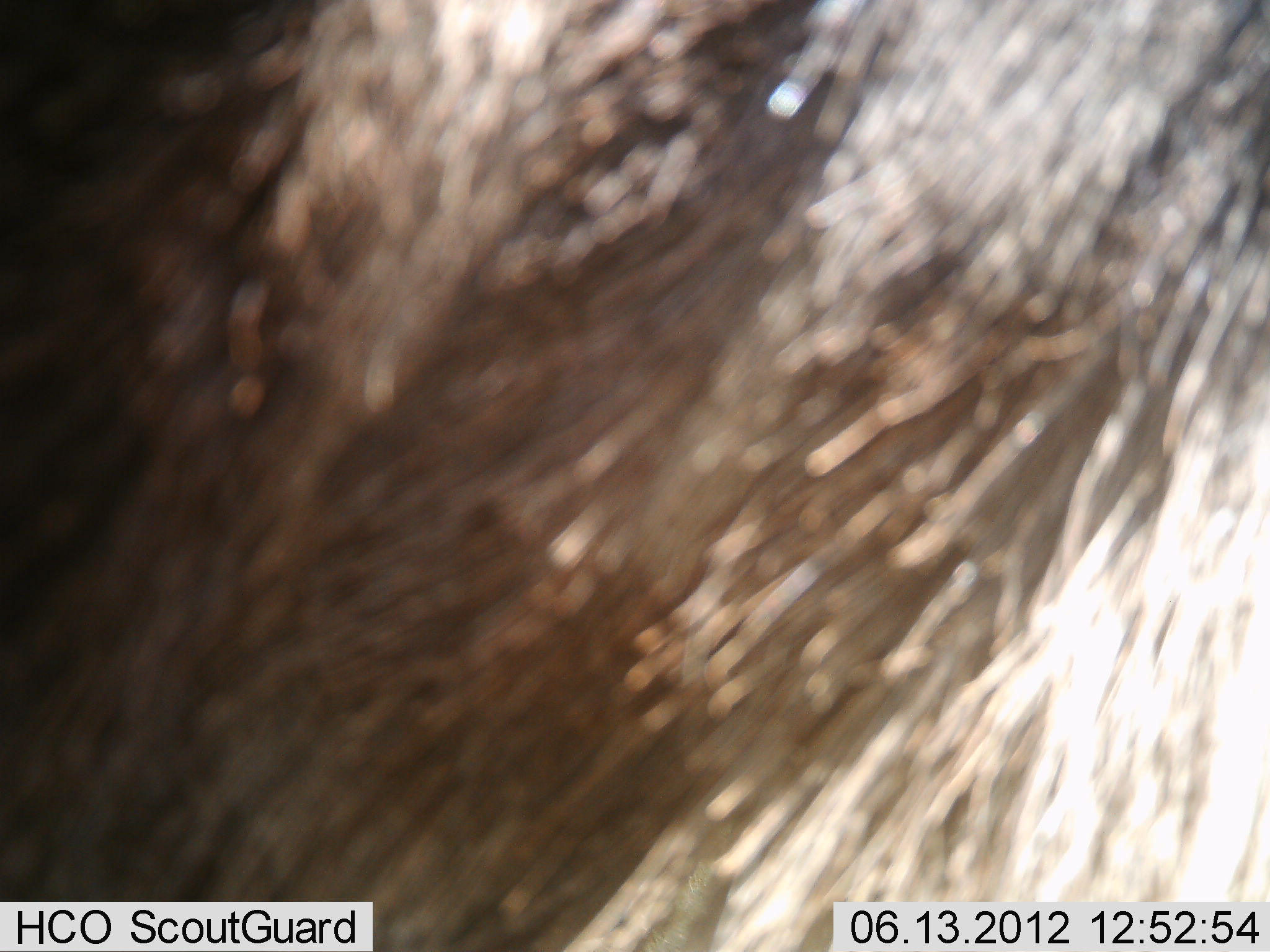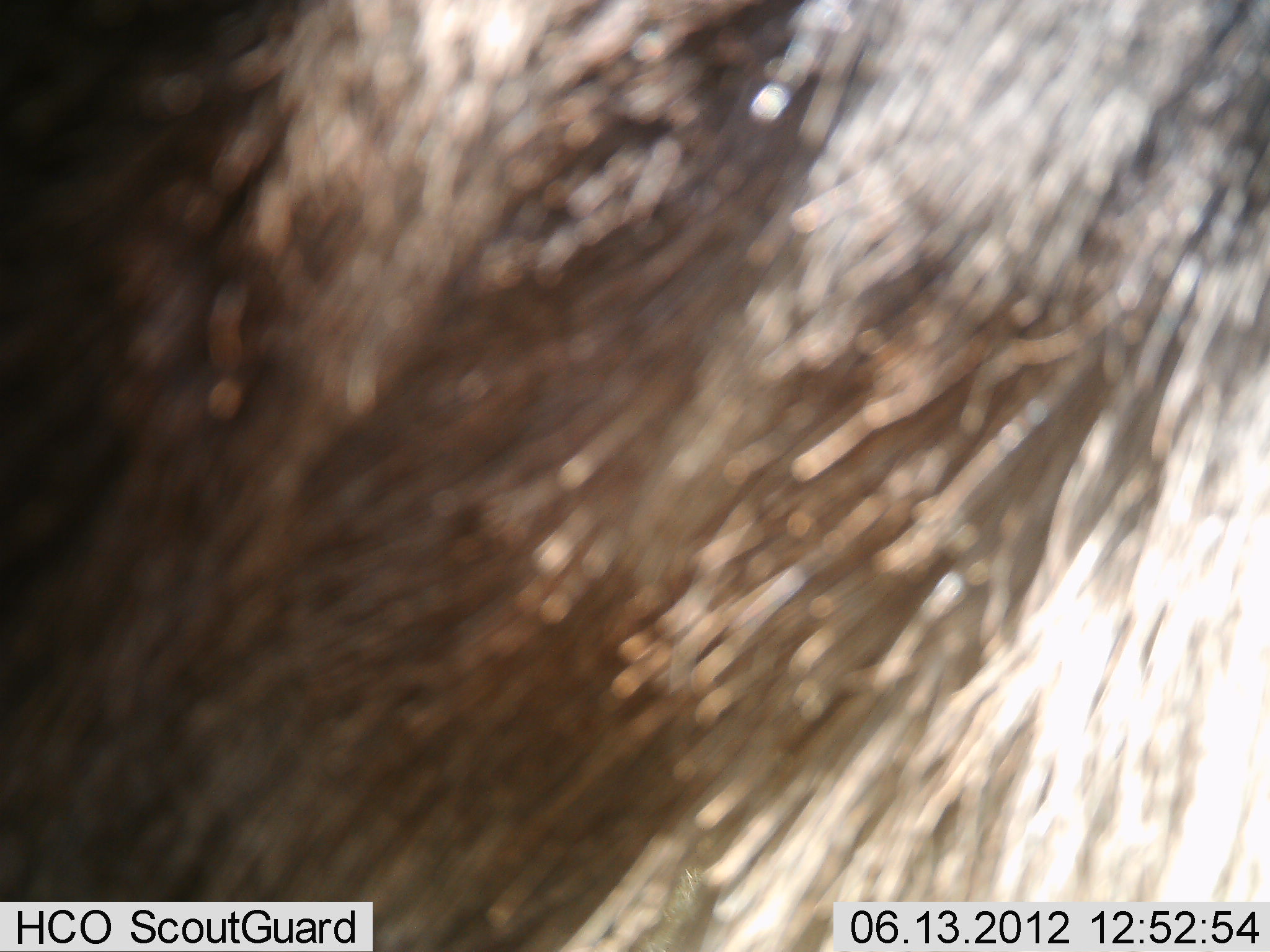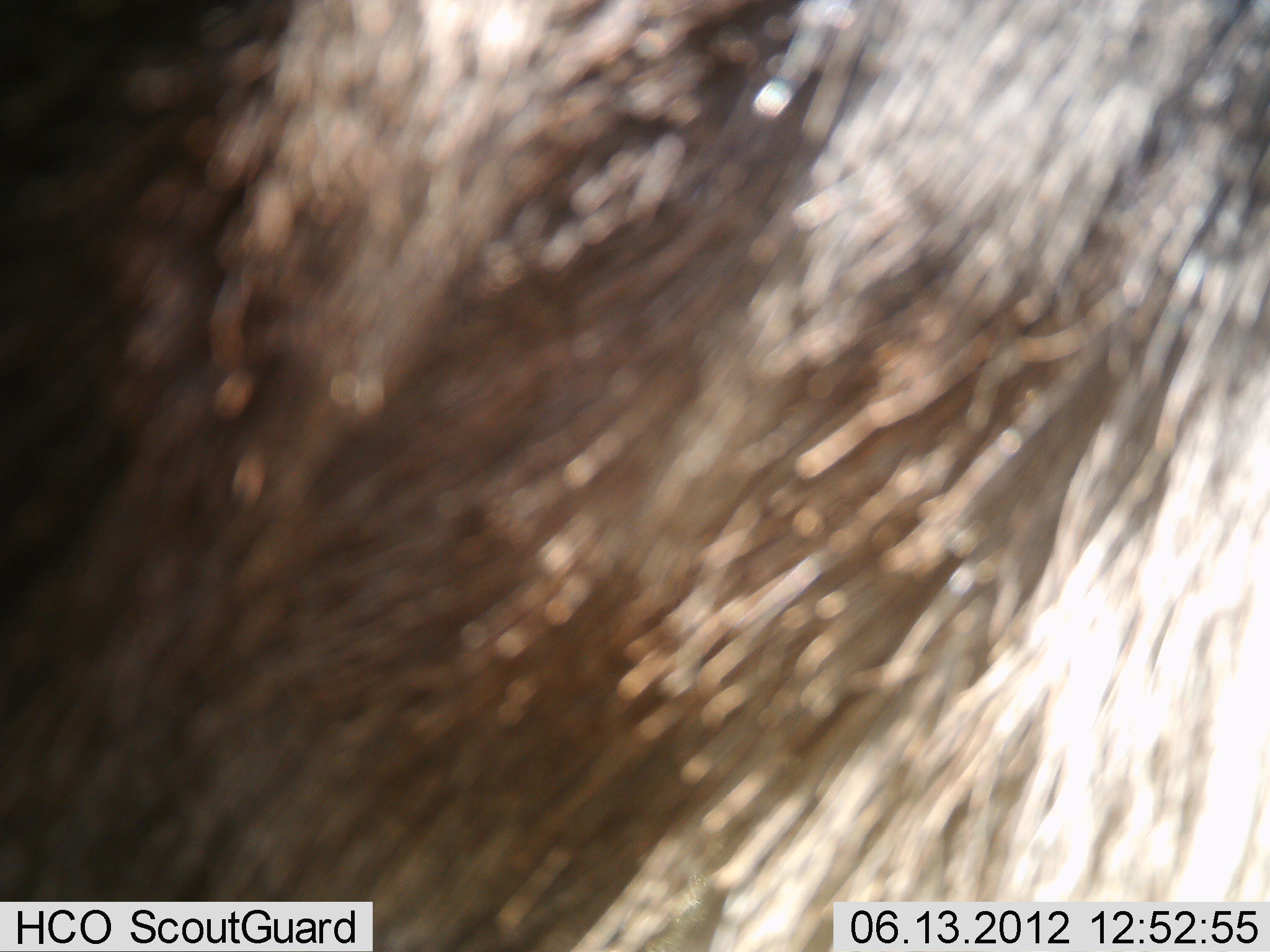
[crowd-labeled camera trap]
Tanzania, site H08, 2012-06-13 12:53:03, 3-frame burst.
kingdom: Animalia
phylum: Chordata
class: Mammalia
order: Artiodactyla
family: Bovidae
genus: Connochaetes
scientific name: Connochaetes taurinus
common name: blue wildebeest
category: wildebeest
Wildebeest (blue wildebeest) (Connochaetes taurinus), count 1. Behavior (volunteer vote fractions): standing 100%, resting 0%, moving 0%, interacting 0%. Young present (vote fraction): 0%. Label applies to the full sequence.